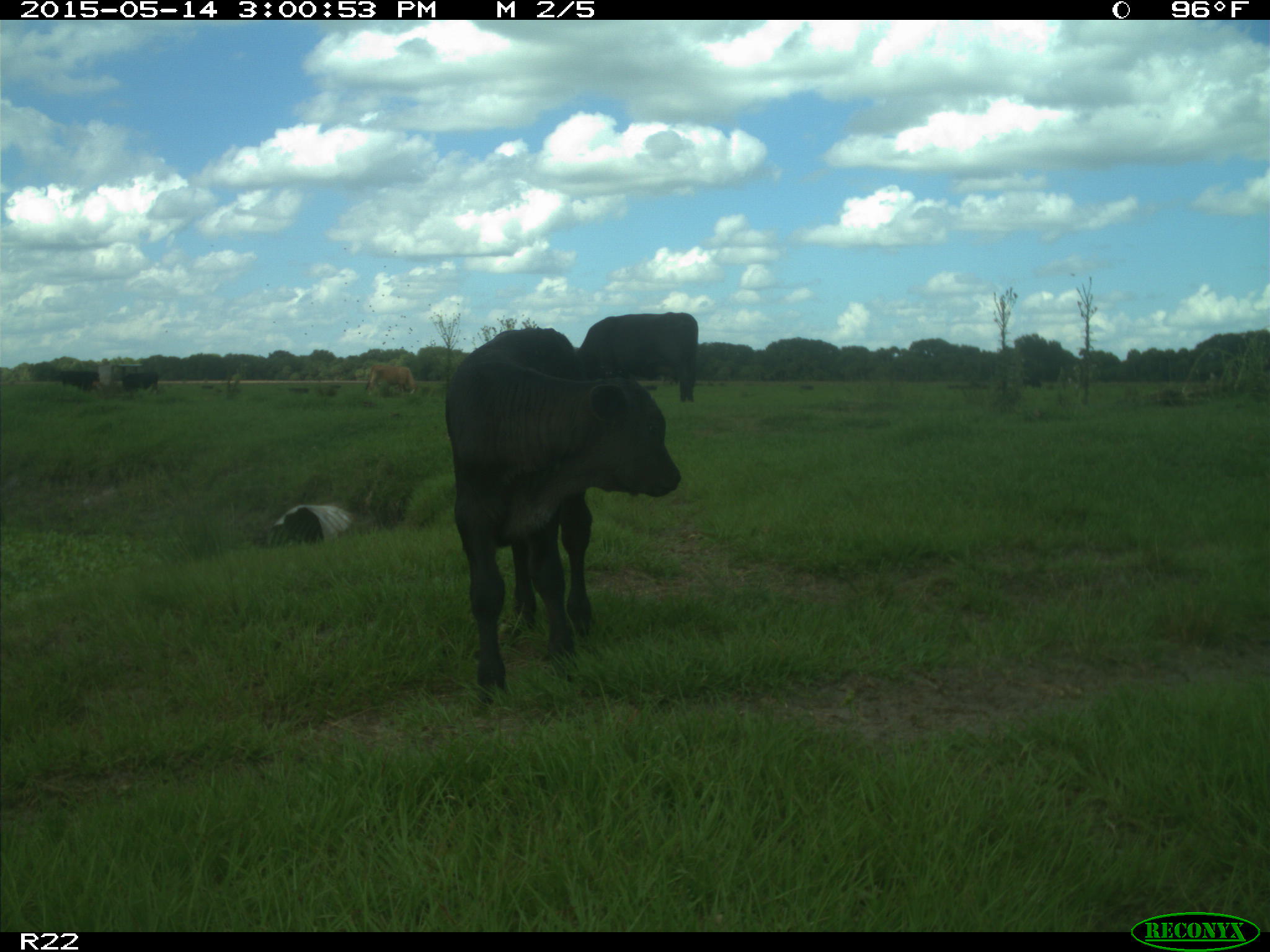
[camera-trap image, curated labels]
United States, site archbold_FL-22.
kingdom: Animalia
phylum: Chordata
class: Mammalia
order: Artiodactyla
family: Bovidae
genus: Bos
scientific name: Bos taurus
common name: domestic cow